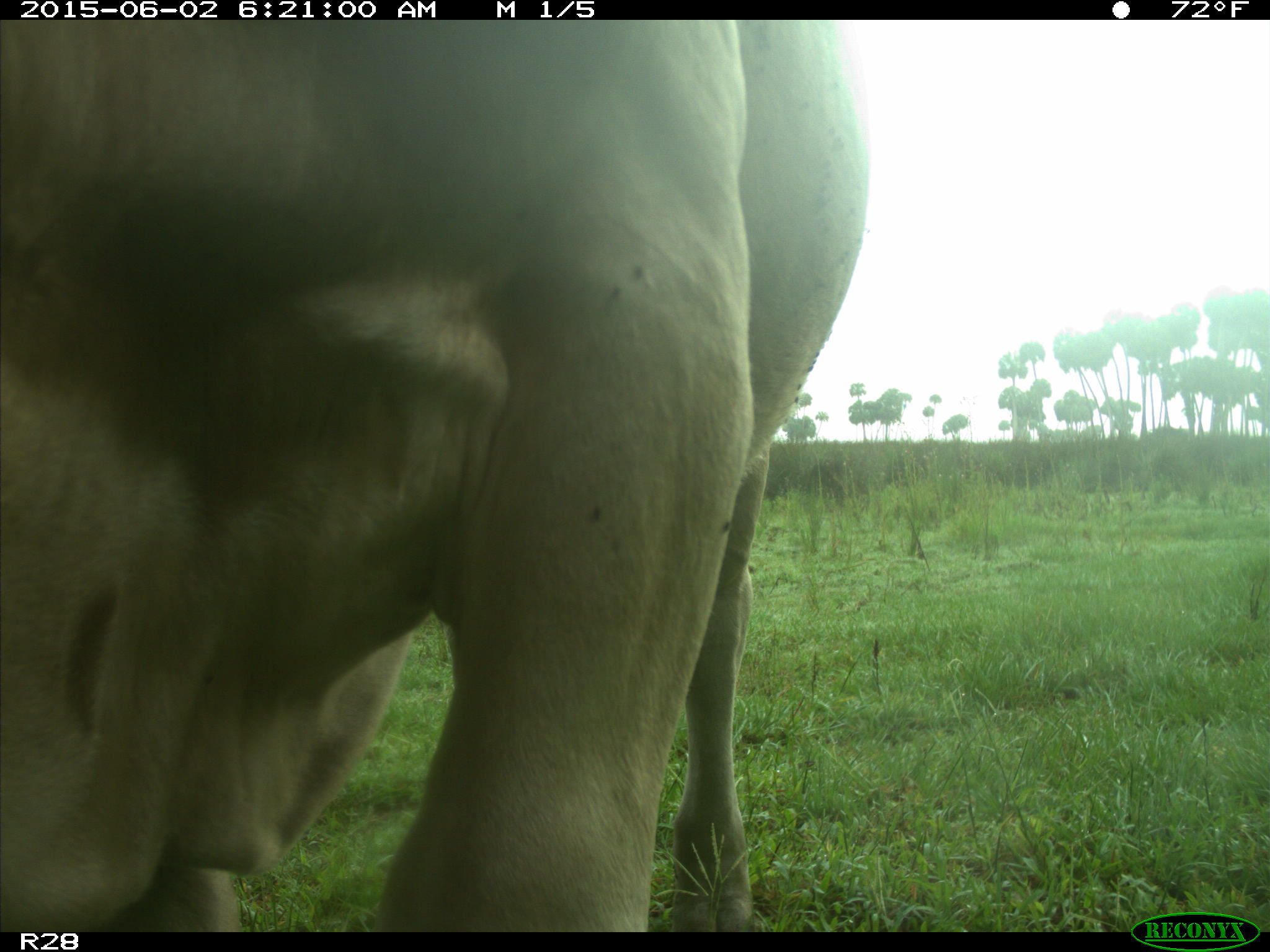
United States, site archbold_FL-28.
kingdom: Animalia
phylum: Chordata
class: Mammalia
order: Artiodactyla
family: Bovidae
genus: Bos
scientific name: Bos taurus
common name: domestic cow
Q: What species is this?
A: Bos taurus (domestic cow).